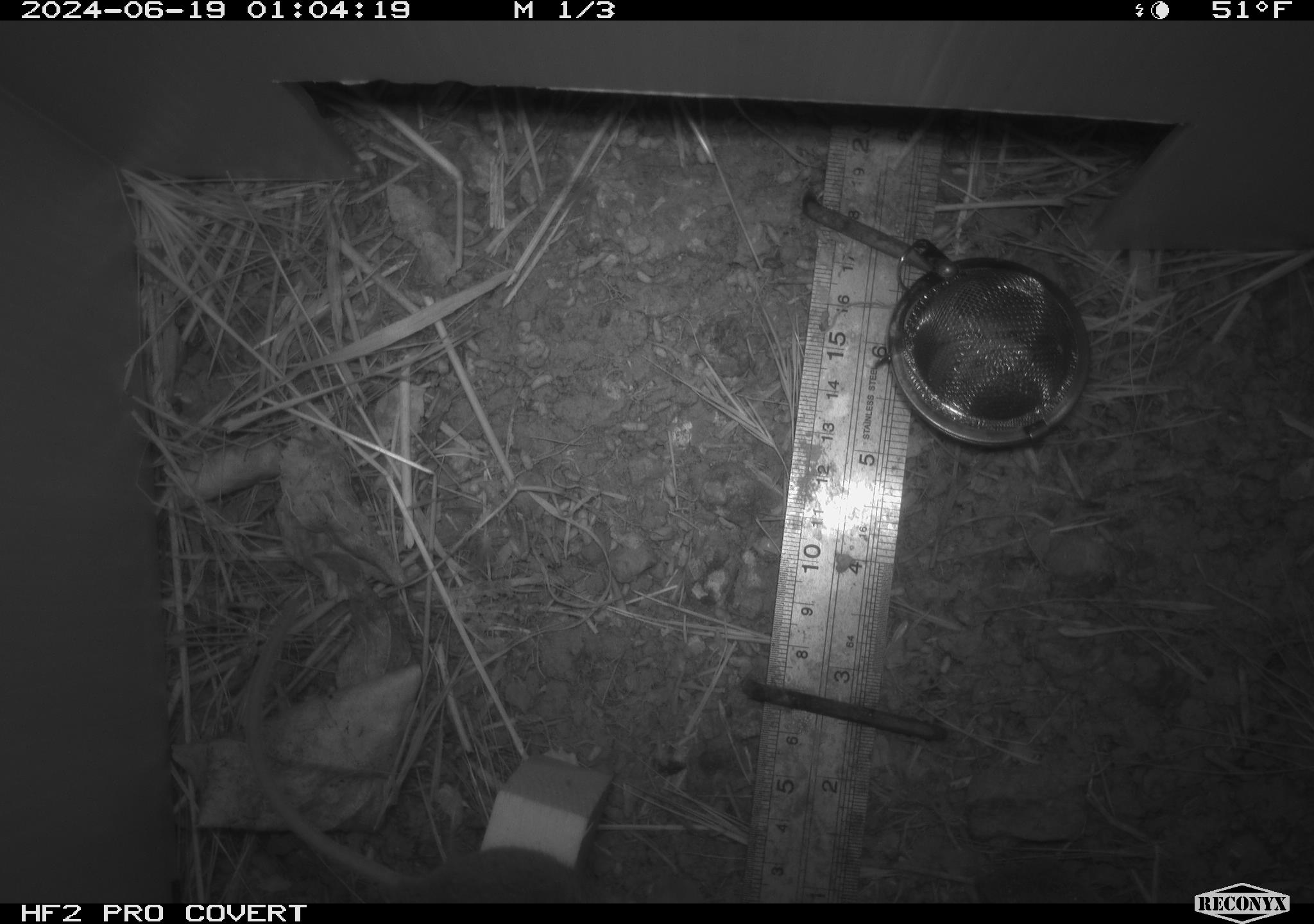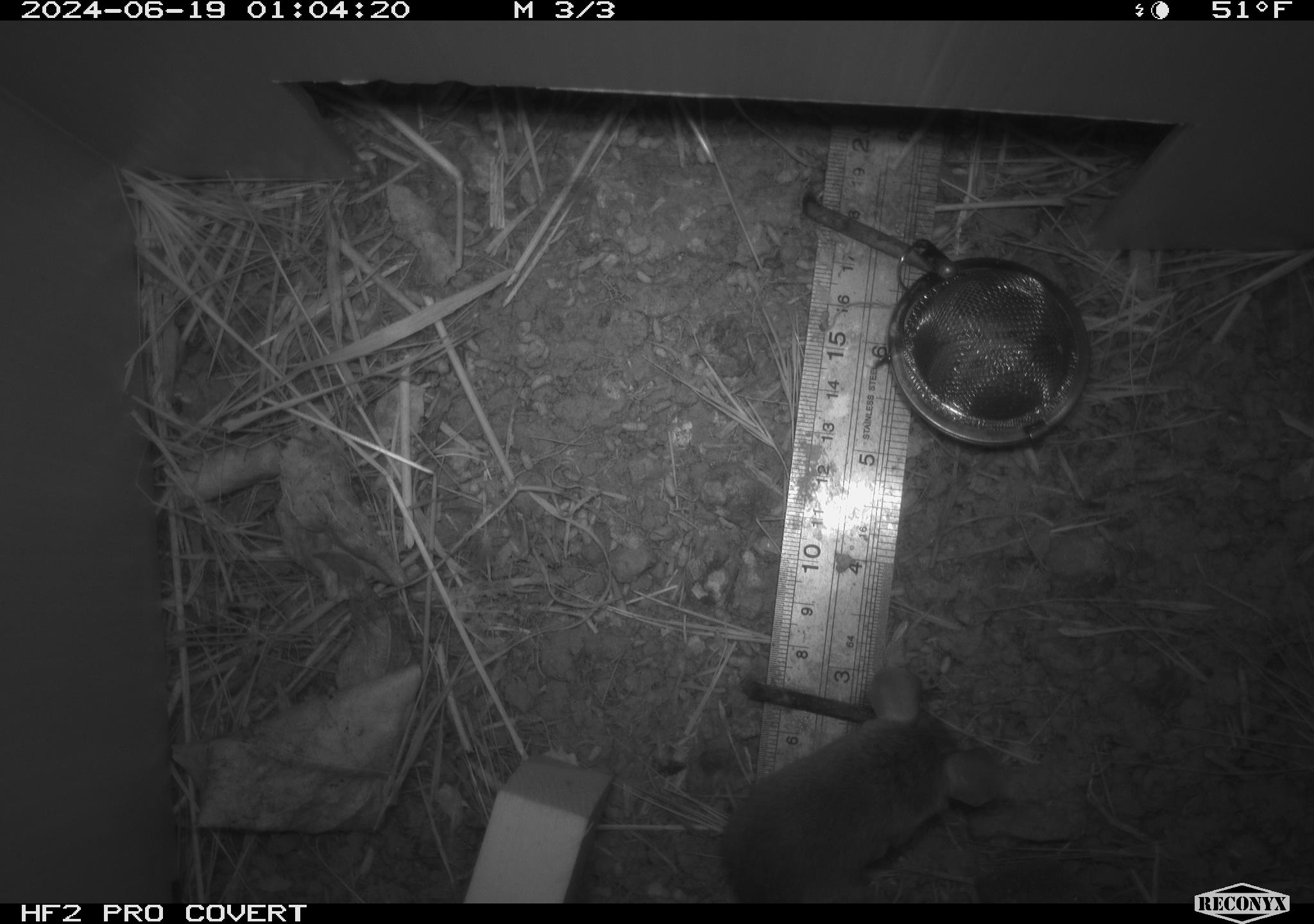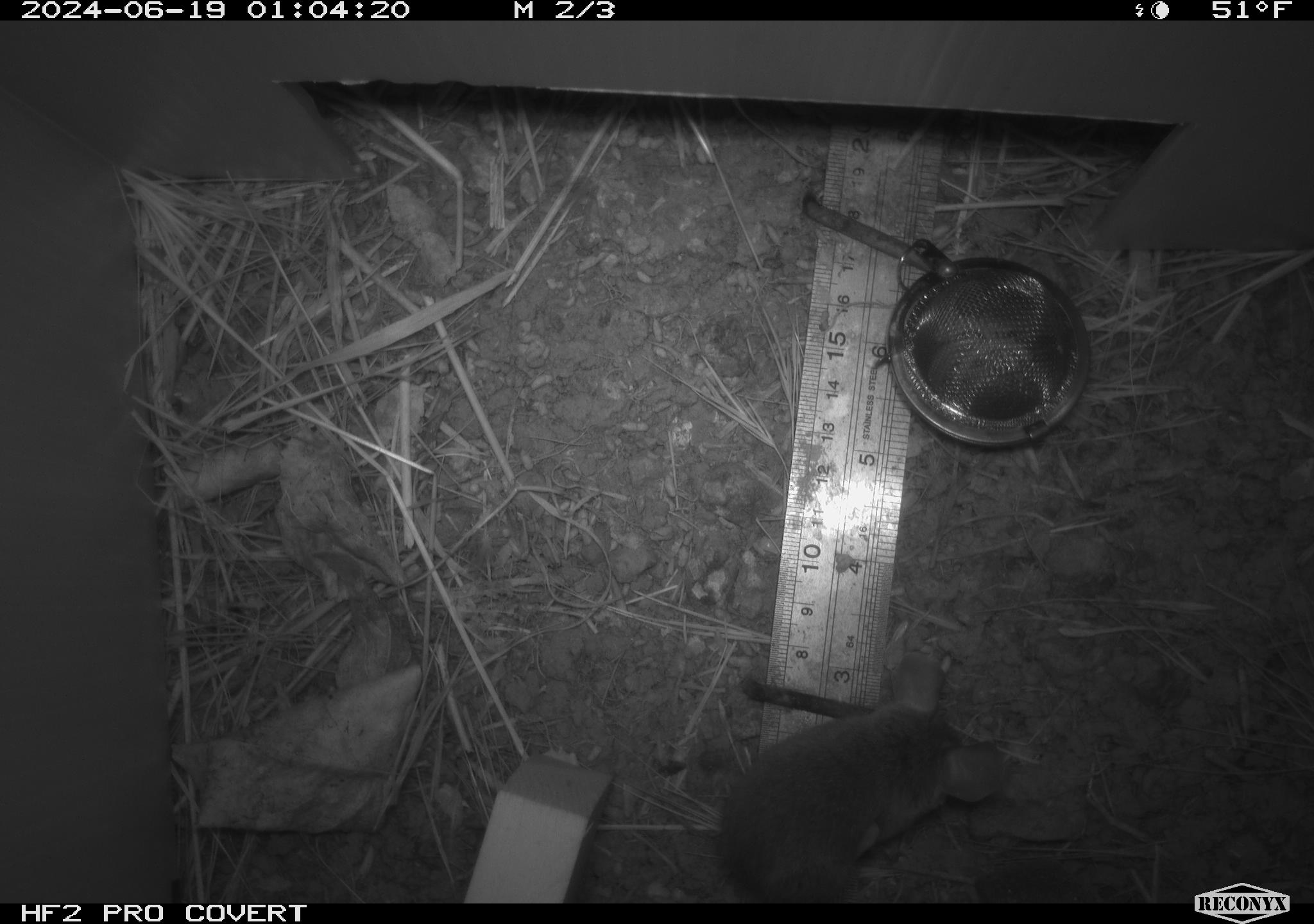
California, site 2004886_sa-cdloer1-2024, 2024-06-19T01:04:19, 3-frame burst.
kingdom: Animalia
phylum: Chordata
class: Mammalia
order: Rodentia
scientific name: Rodentia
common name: mouse species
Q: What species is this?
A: Mouse species (Rodentia).